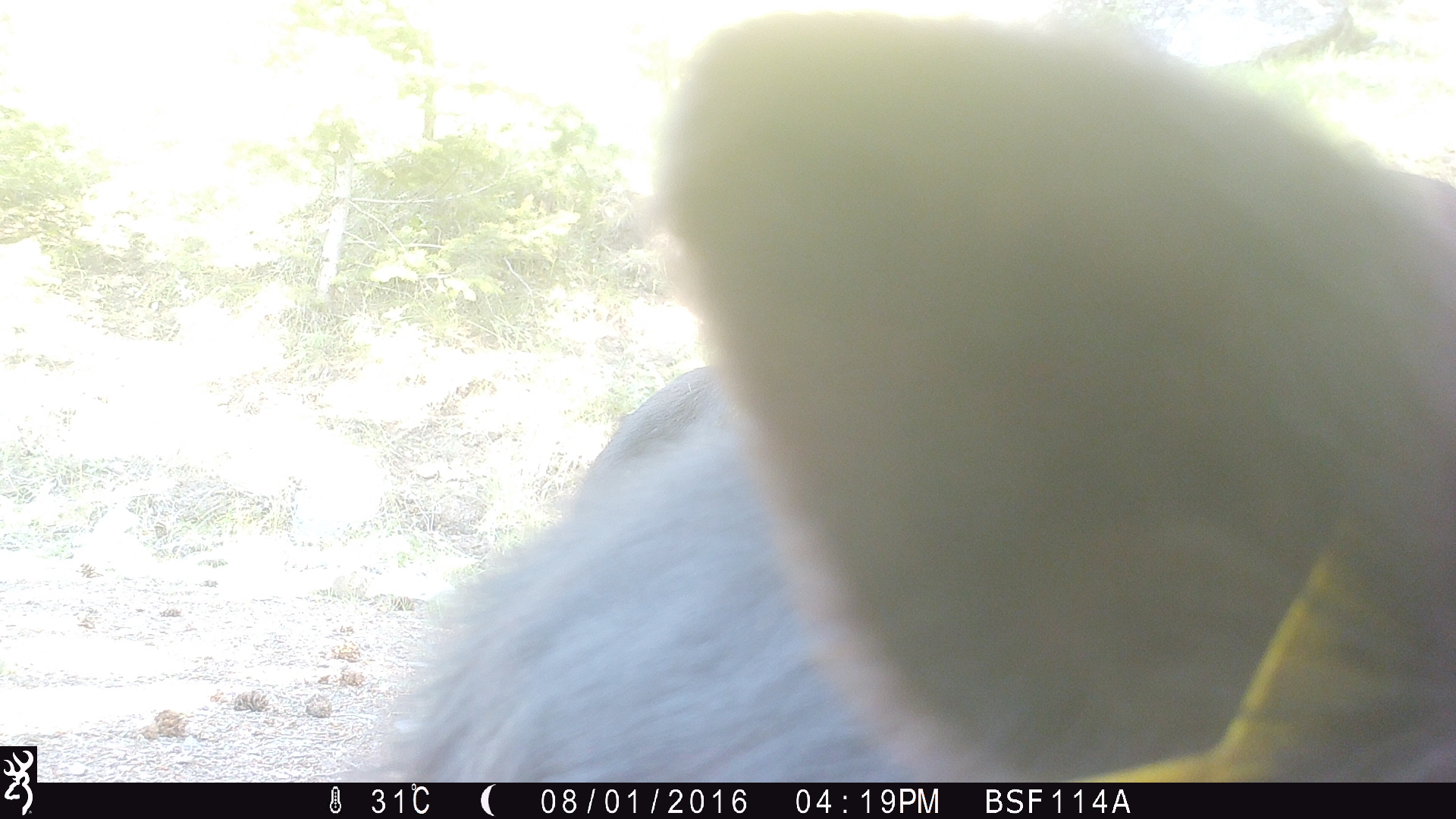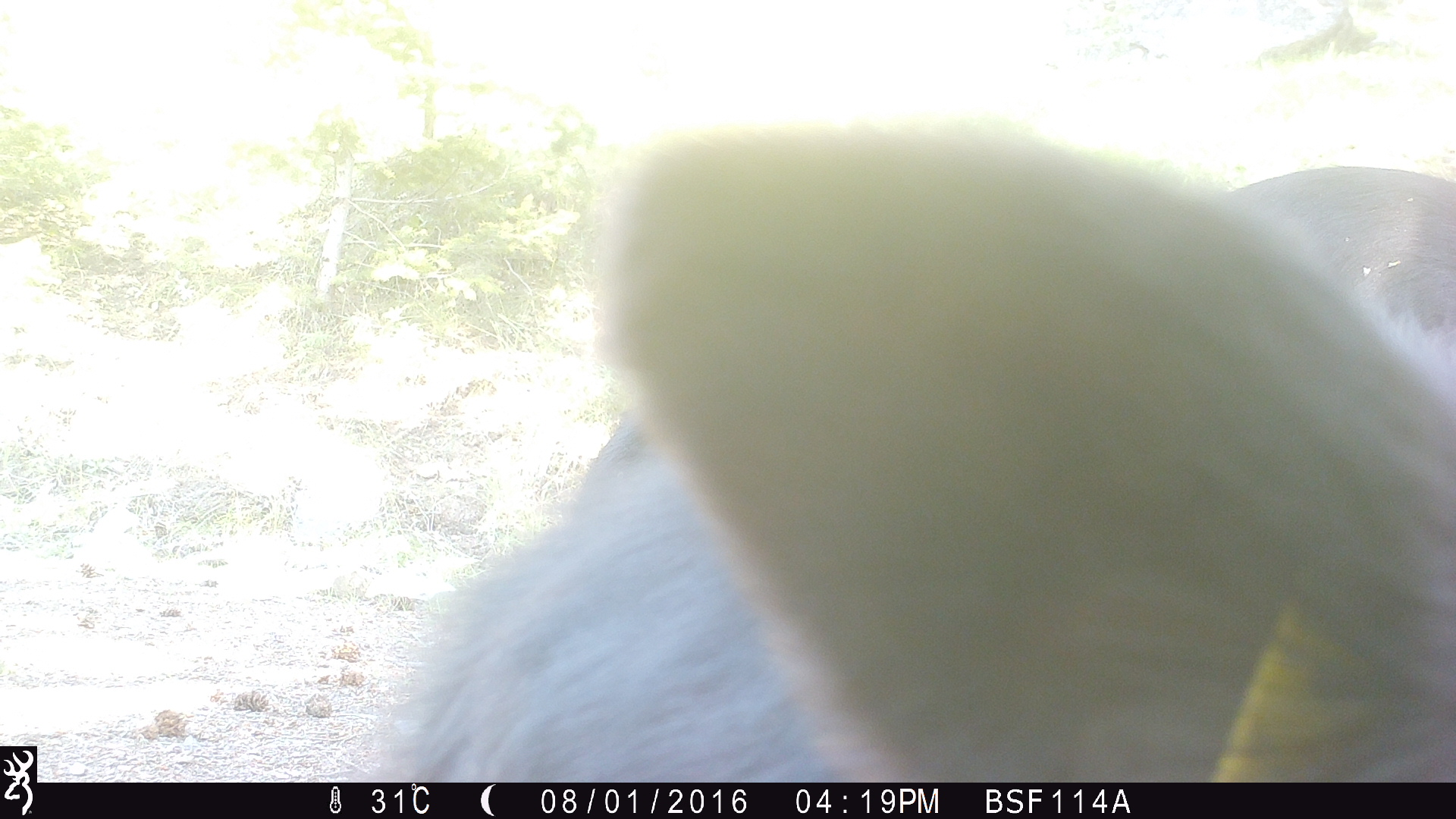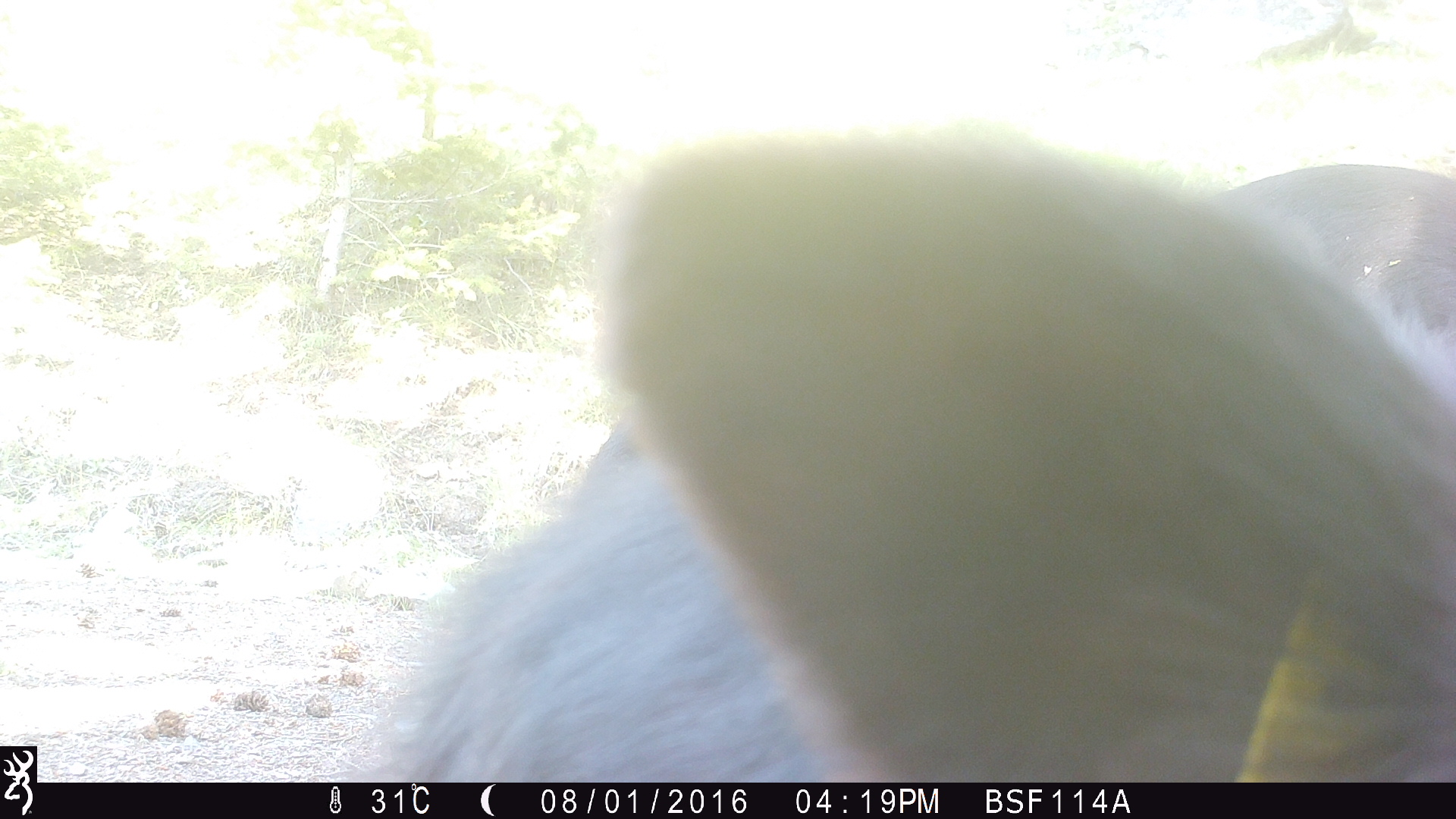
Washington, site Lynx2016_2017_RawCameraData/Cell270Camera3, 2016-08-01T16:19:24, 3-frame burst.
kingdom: Animalia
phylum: Chordata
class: Mammalia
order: Artiodactyla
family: Bovidae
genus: Bos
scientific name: Bos taurus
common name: domestic cattle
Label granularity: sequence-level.